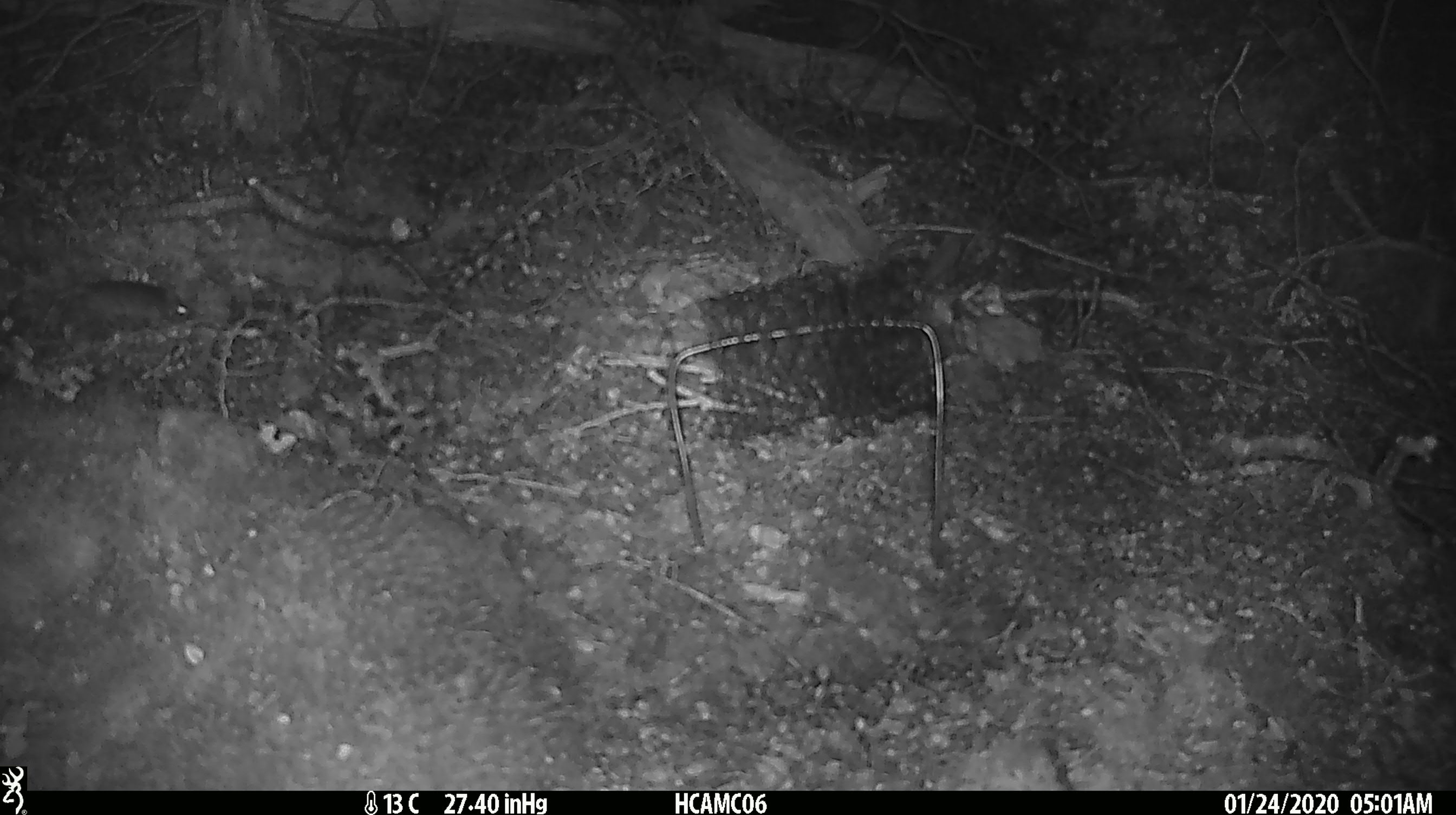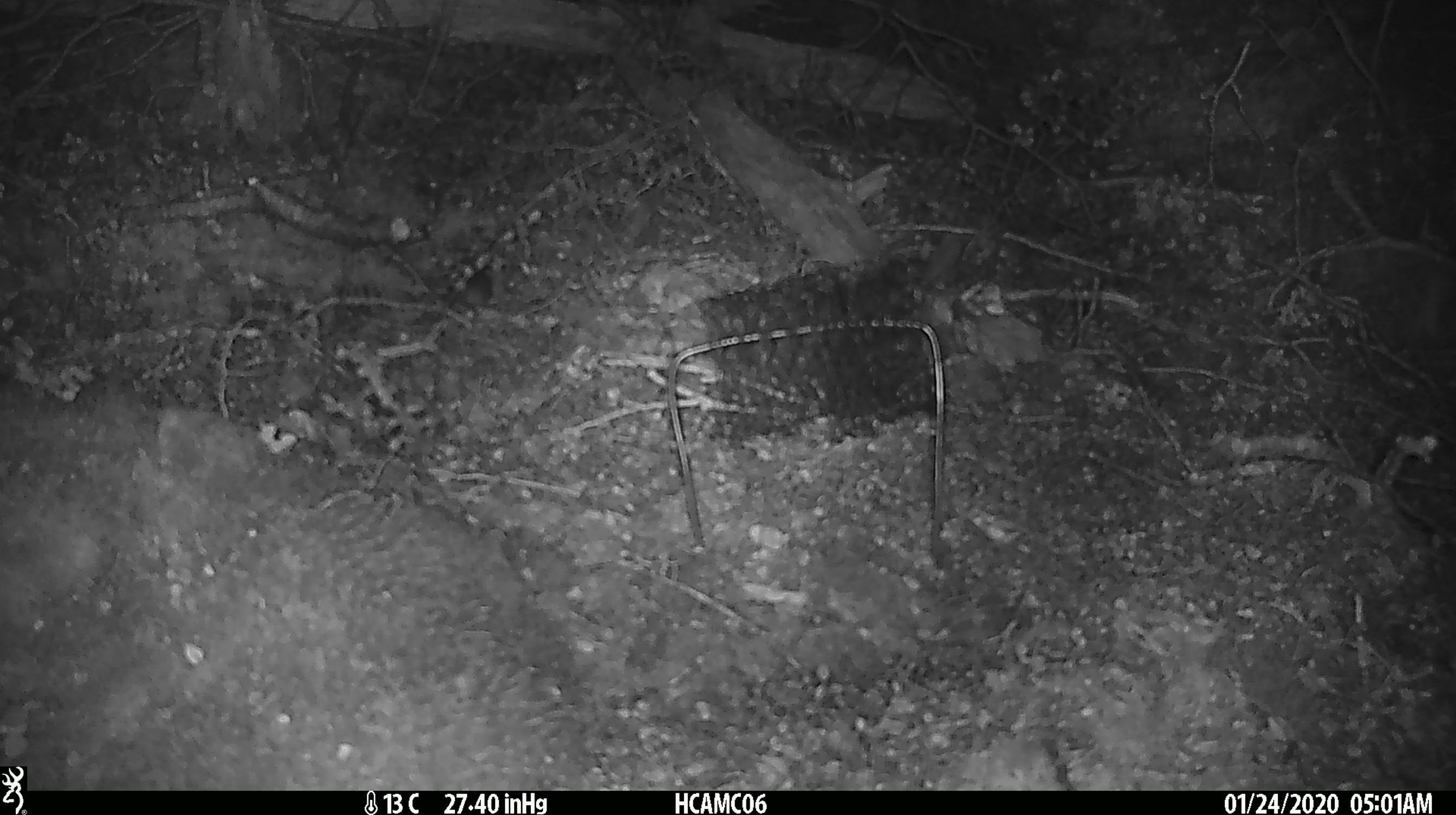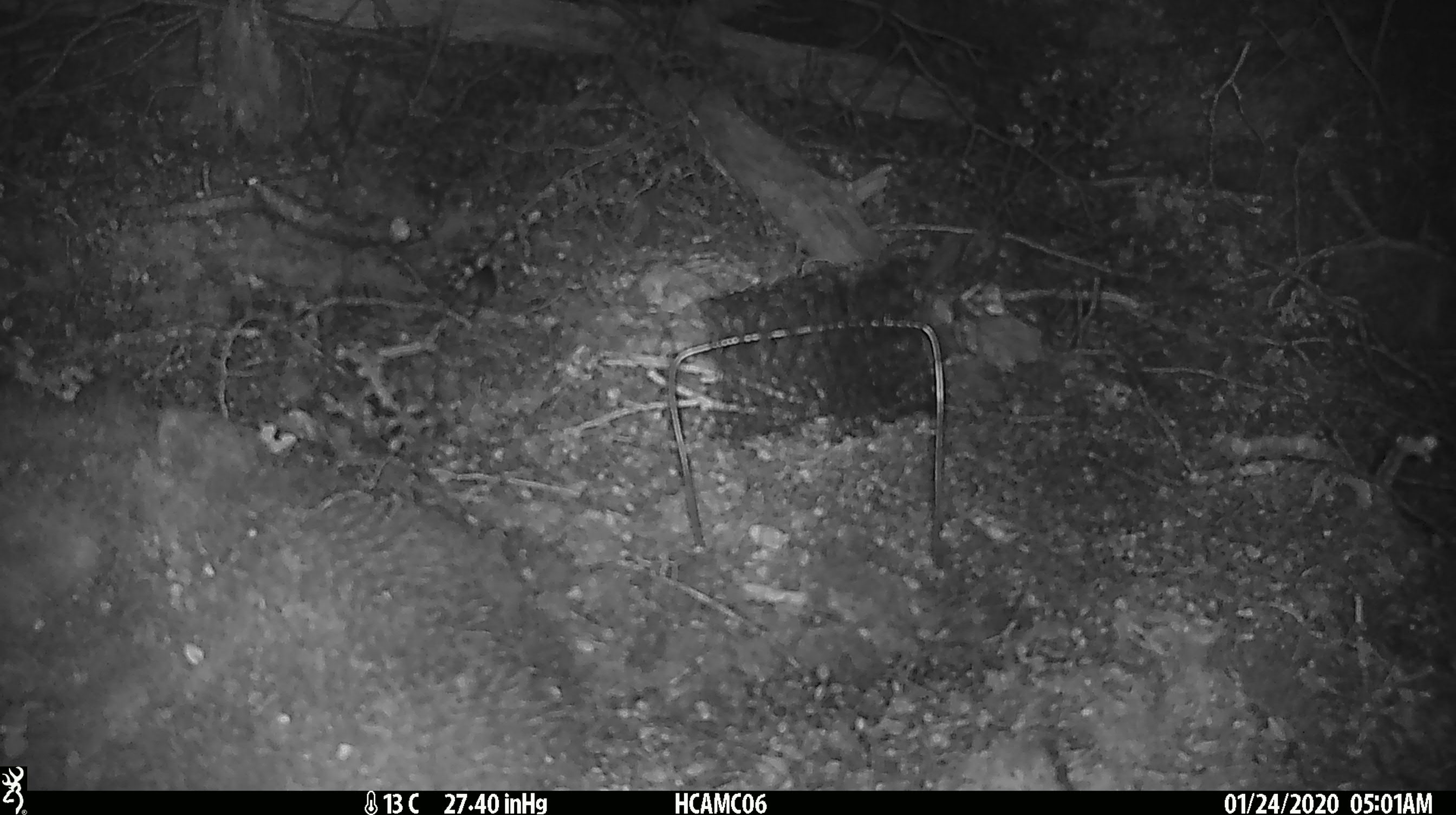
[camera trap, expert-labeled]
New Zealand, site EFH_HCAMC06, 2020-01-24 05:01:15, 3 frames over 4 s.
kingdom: Animalia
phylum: Chordata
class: Mammalia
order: Rodentia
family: Muridae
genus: Mus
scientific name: Mus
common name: mouse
Mouse (Mus).